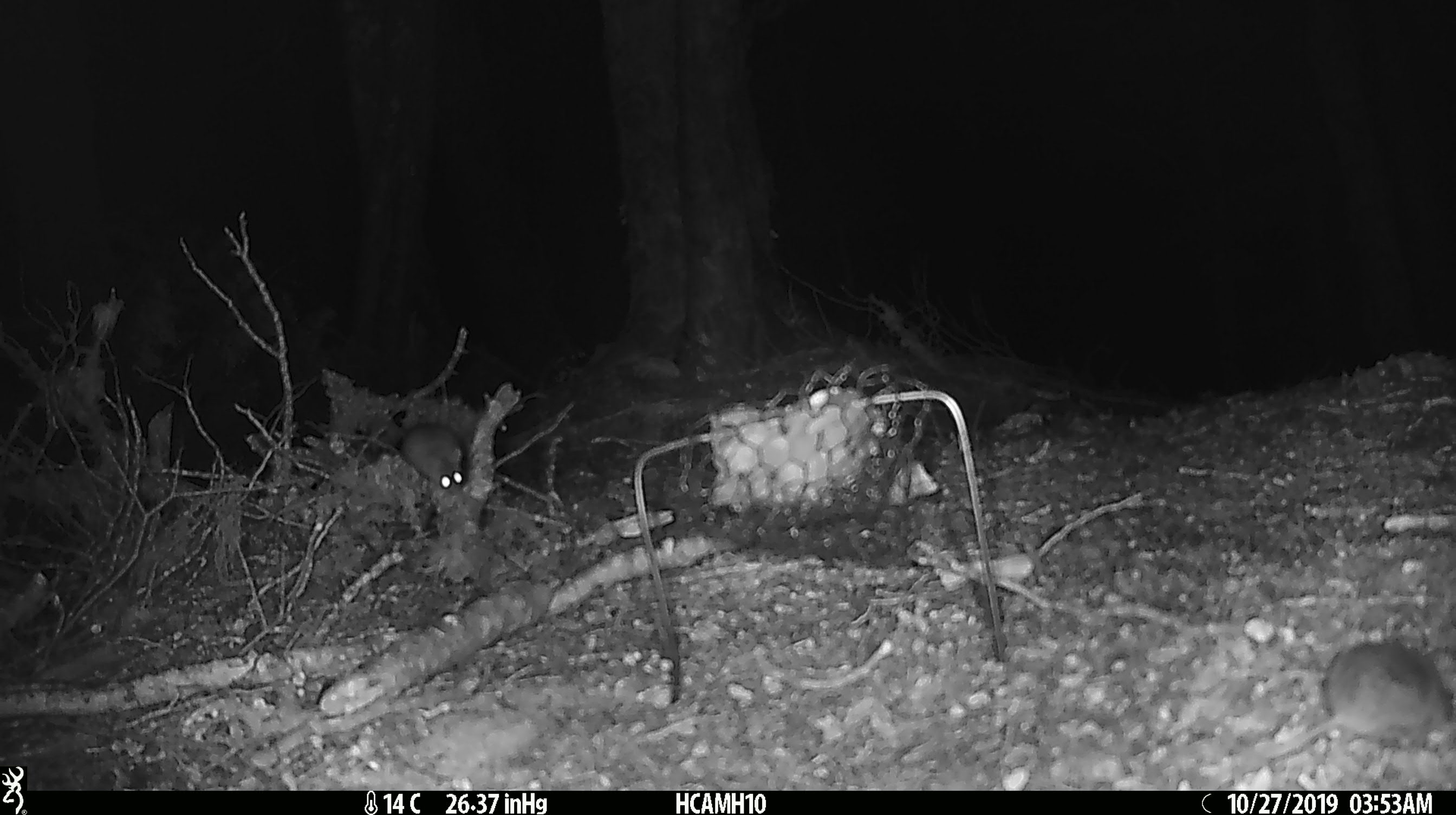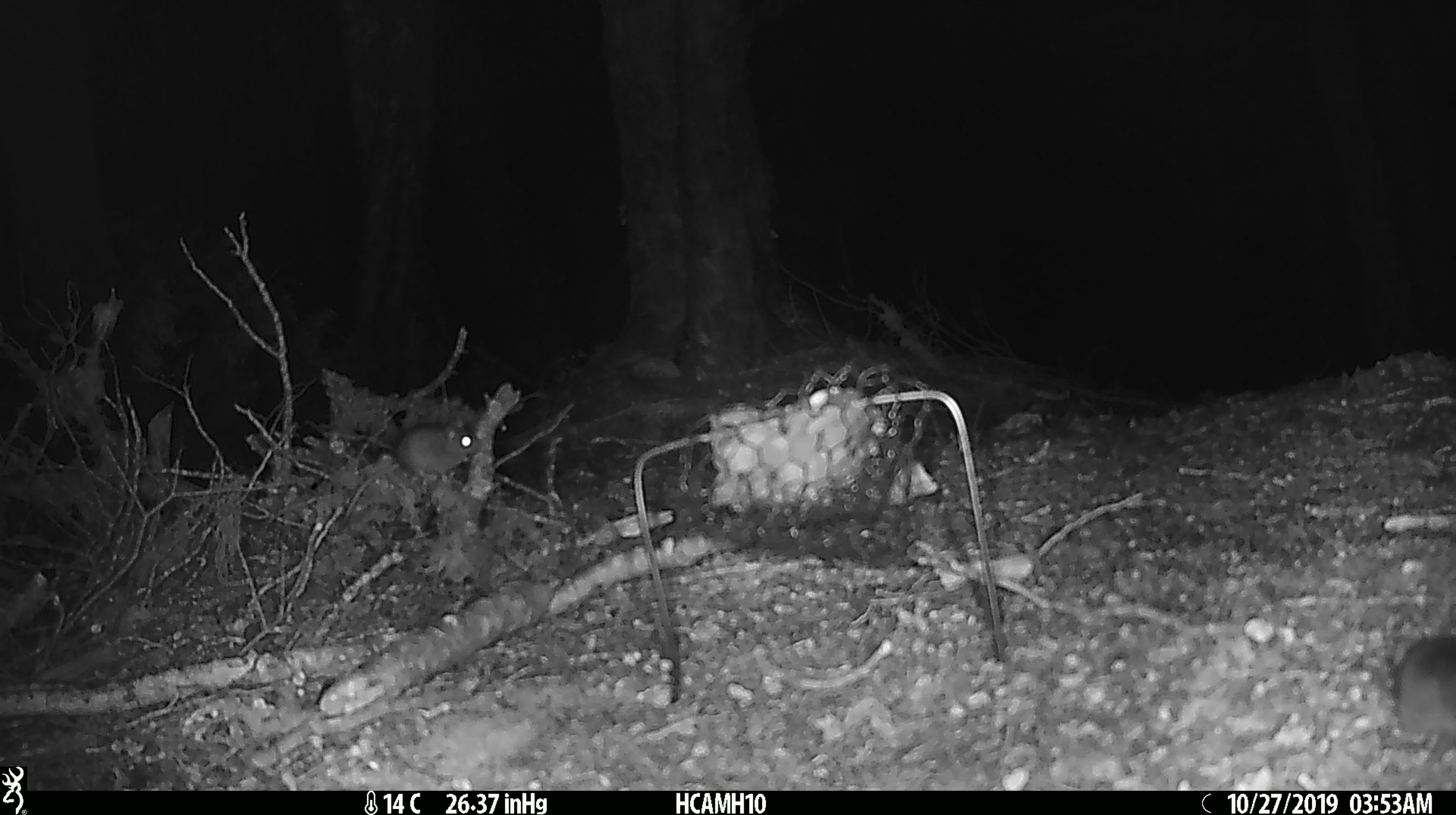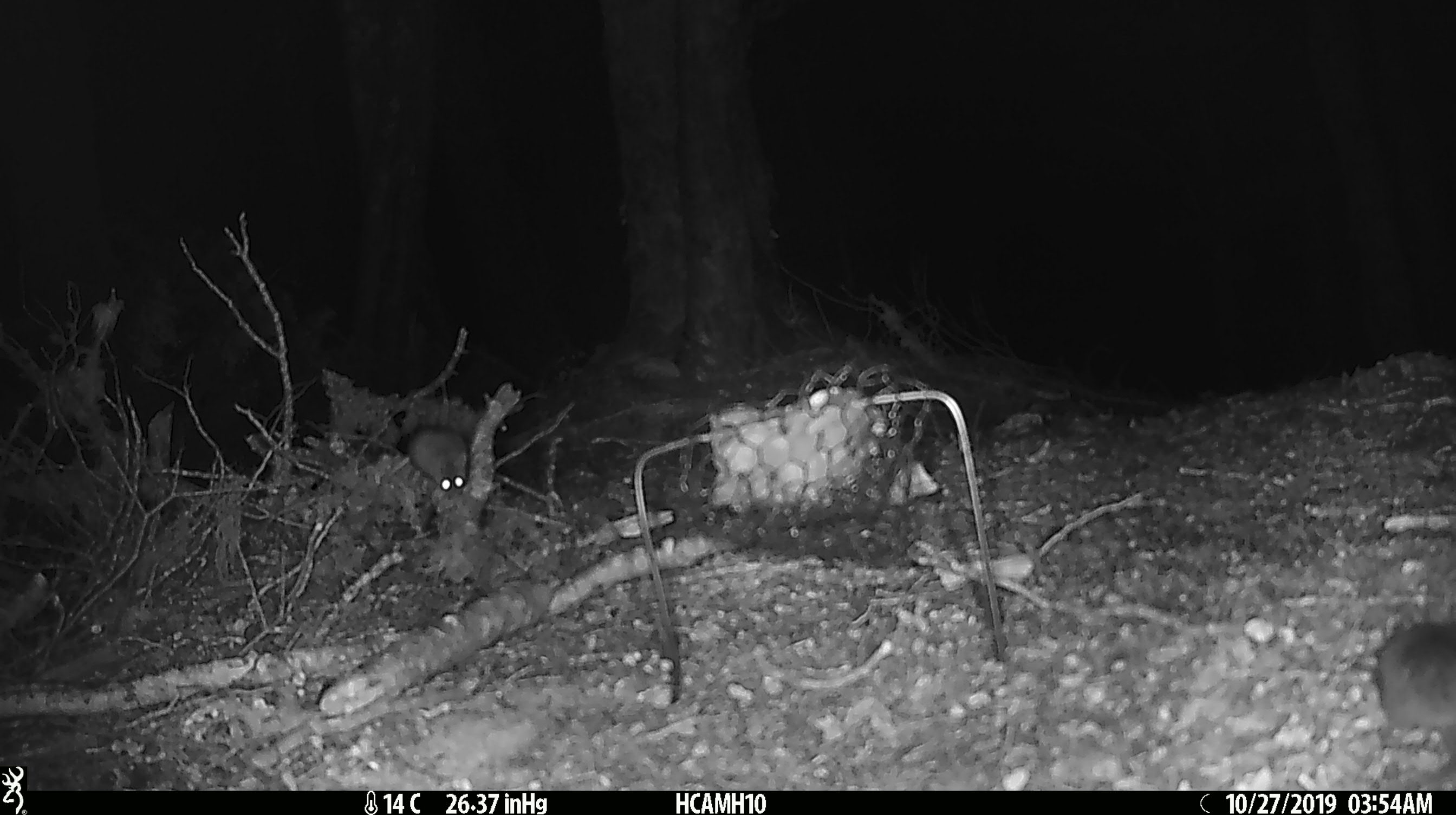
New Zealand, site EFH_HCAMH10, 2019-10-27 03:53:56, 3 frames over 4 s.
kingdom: Animalia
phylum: Chordata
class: Mammalia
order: Rodentia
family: Muridae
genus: Mus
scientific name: Mus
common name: mouse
Mouse (Mus).